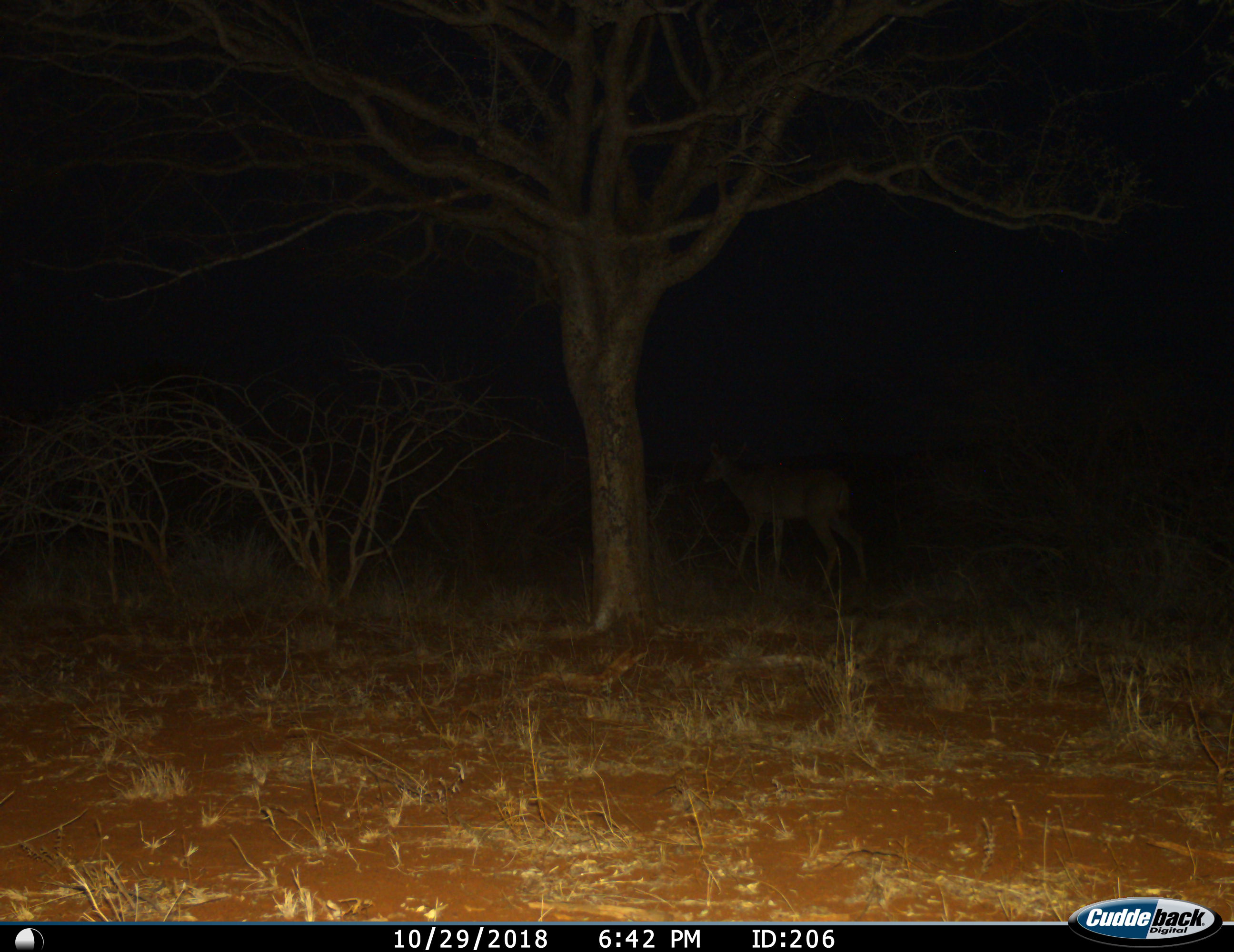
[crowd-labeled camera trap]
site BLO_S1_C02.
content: unidentified animal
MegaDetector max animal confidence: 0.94